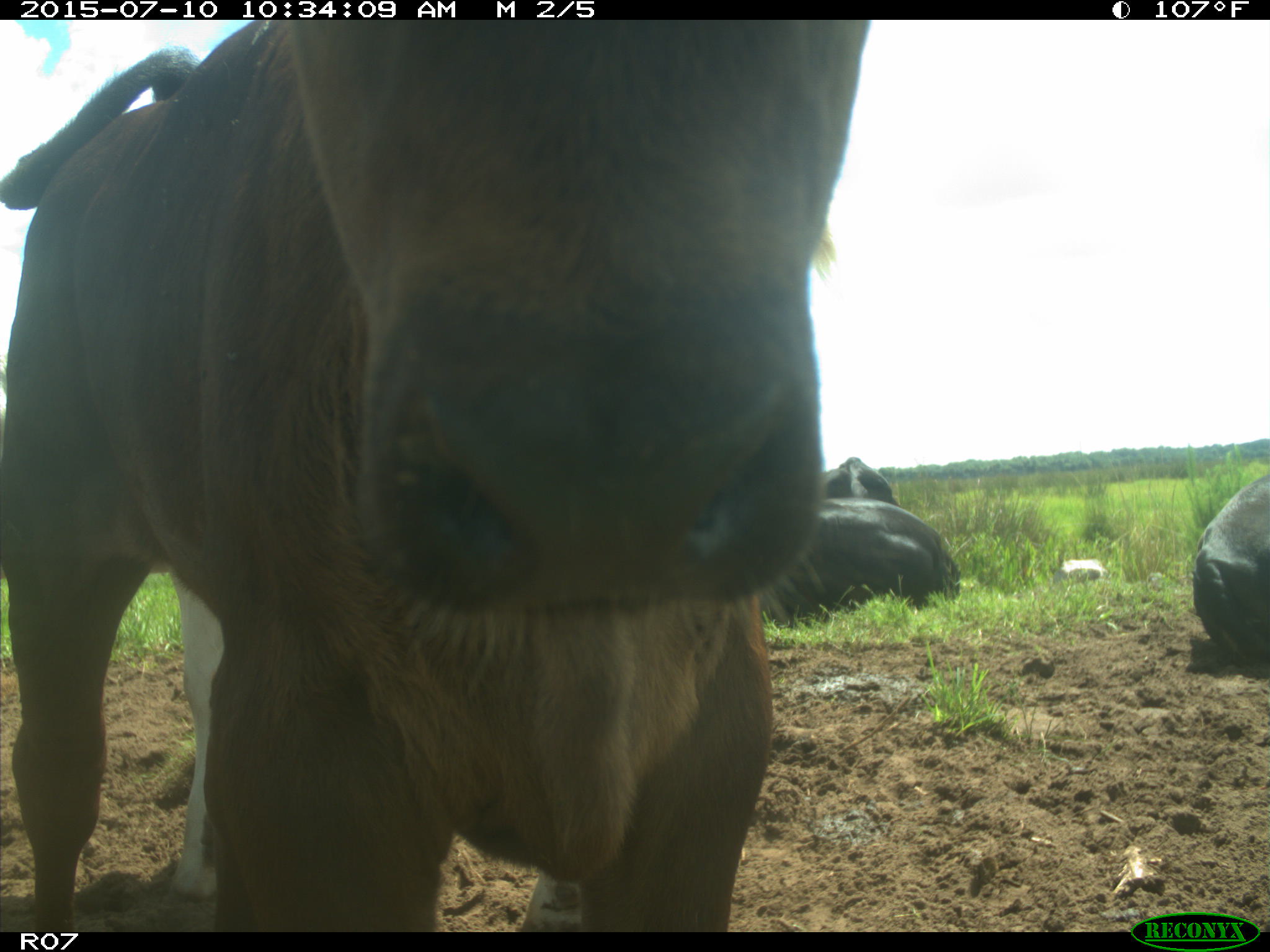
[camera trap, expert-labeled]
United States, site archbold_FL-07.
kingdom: Animalia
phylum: Chordata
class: Mammalia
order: Artiodactyla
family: Bovidae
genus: Bos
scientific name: Bos taurus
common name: domestic cow